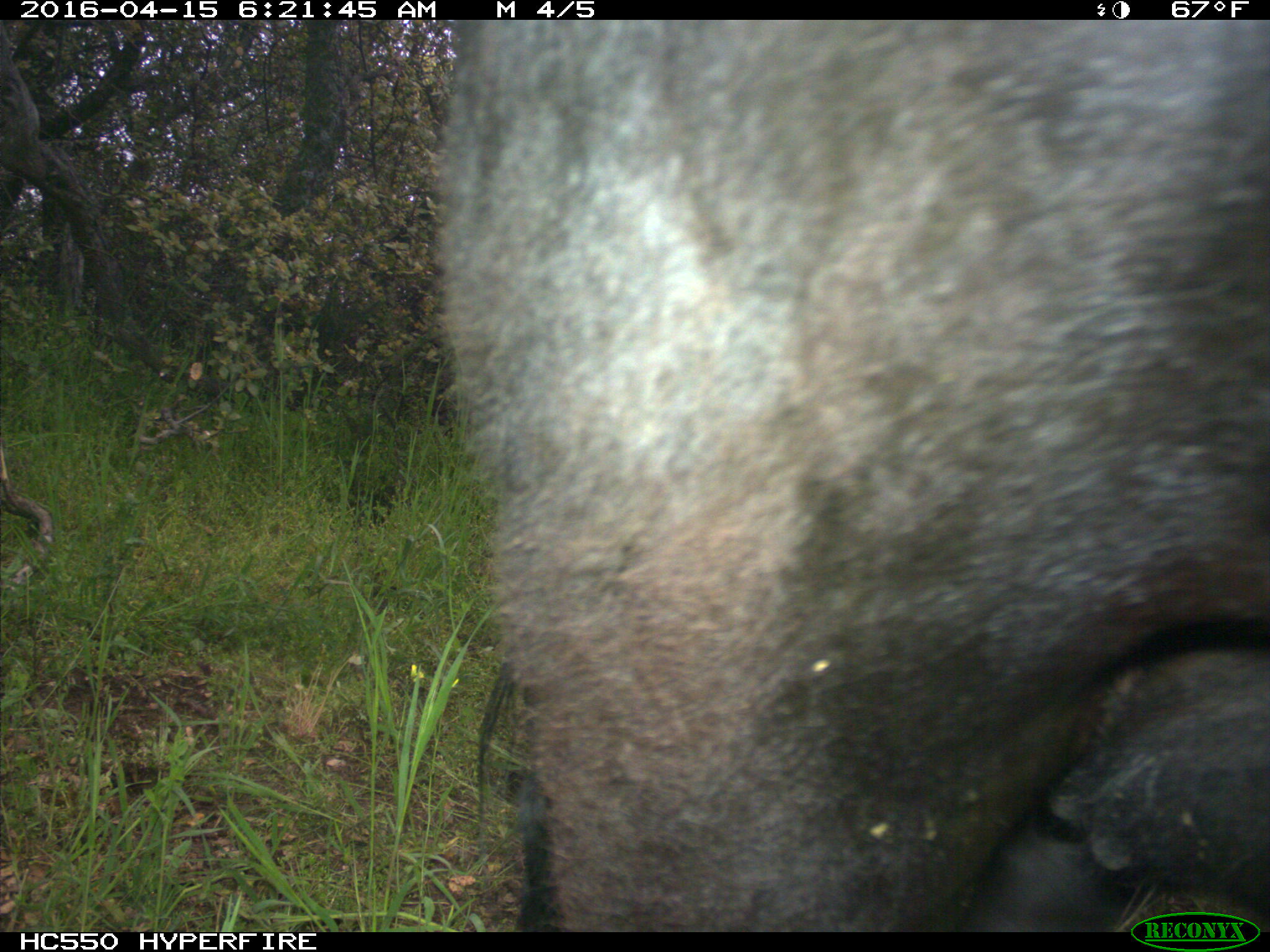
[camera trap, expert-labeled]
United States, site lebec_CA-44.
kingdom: Animalia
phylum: Chordata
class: Mammalia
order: Artiodactyla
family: Bovidae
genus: Bos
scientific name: Bos taurus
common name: domestic cow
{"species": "Bos taurus (domestic cow)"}